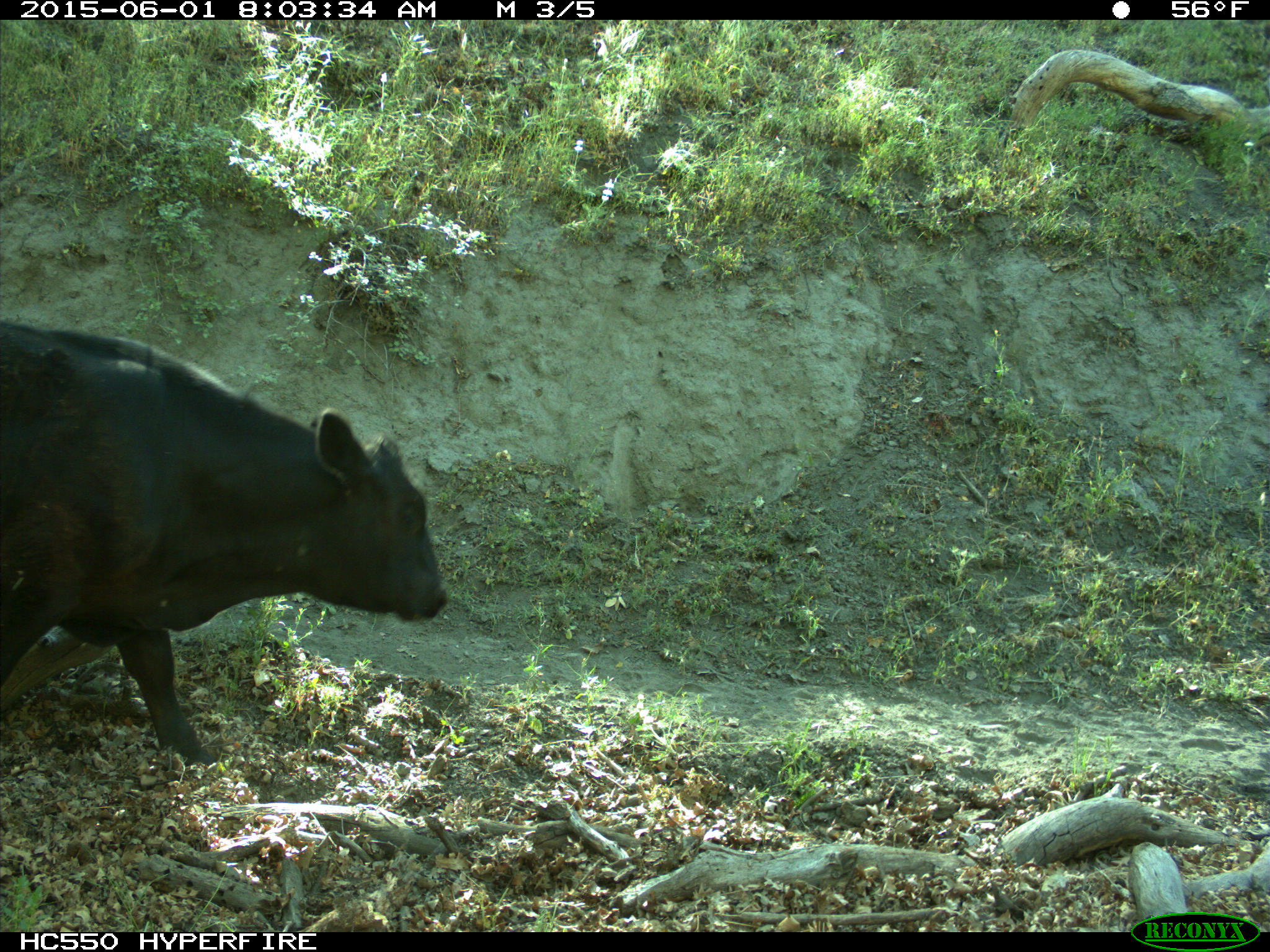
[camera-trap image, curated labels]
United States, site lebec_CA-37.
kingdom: Animalia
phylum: Chordata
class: Mammalia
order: Artiodactyla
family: Bovidae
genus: Bos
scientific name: Bos taurus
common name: domestic cow